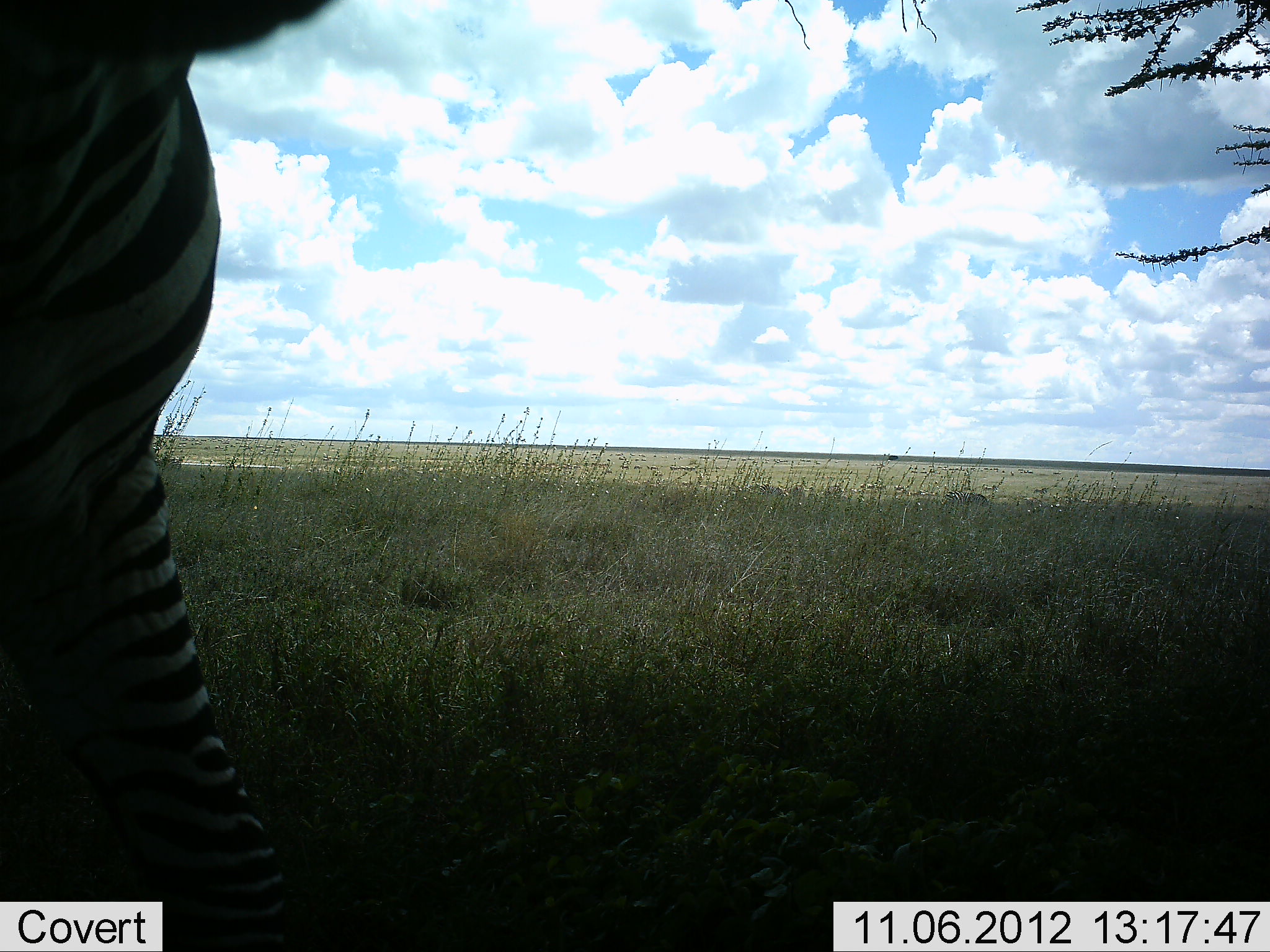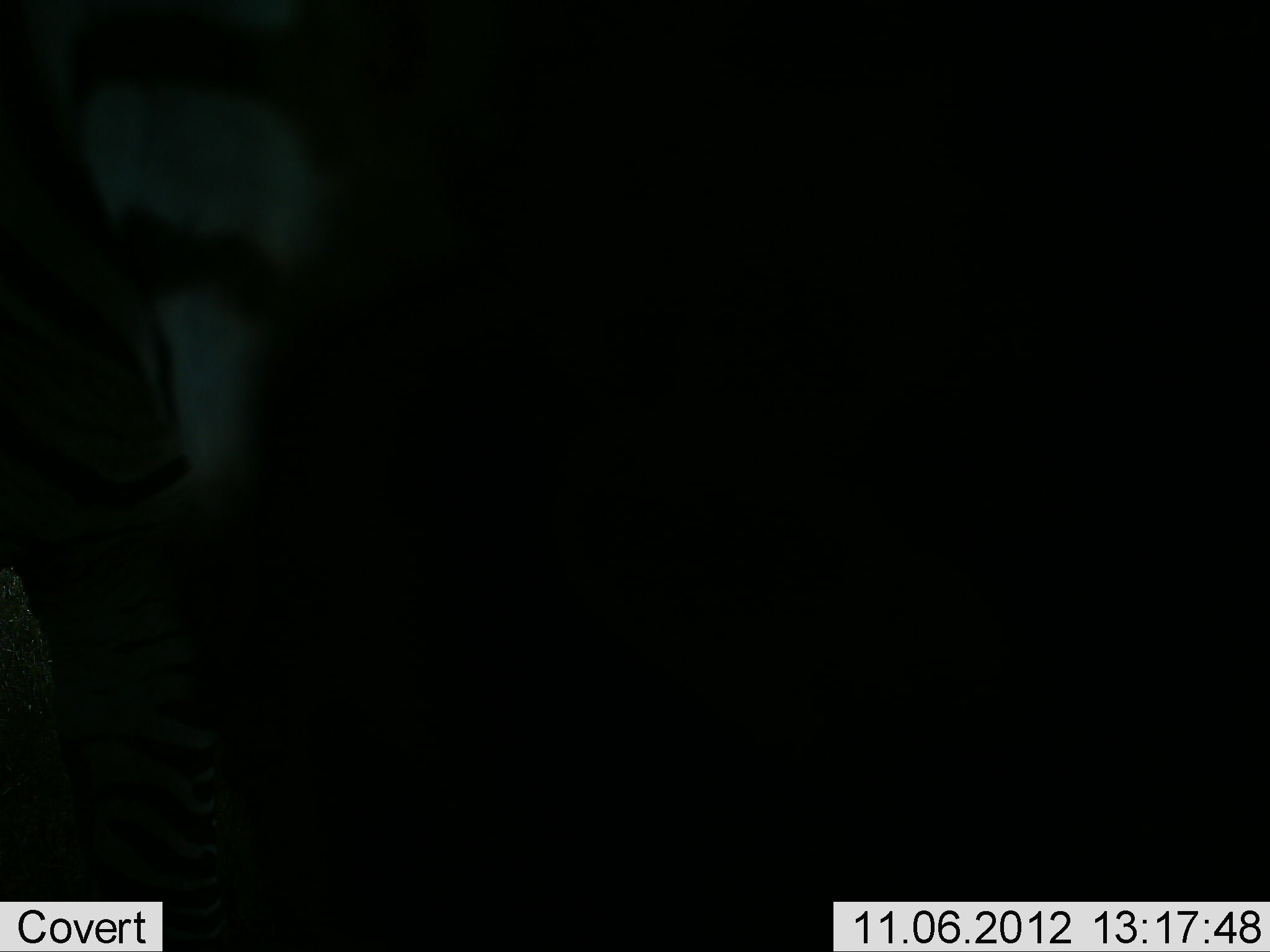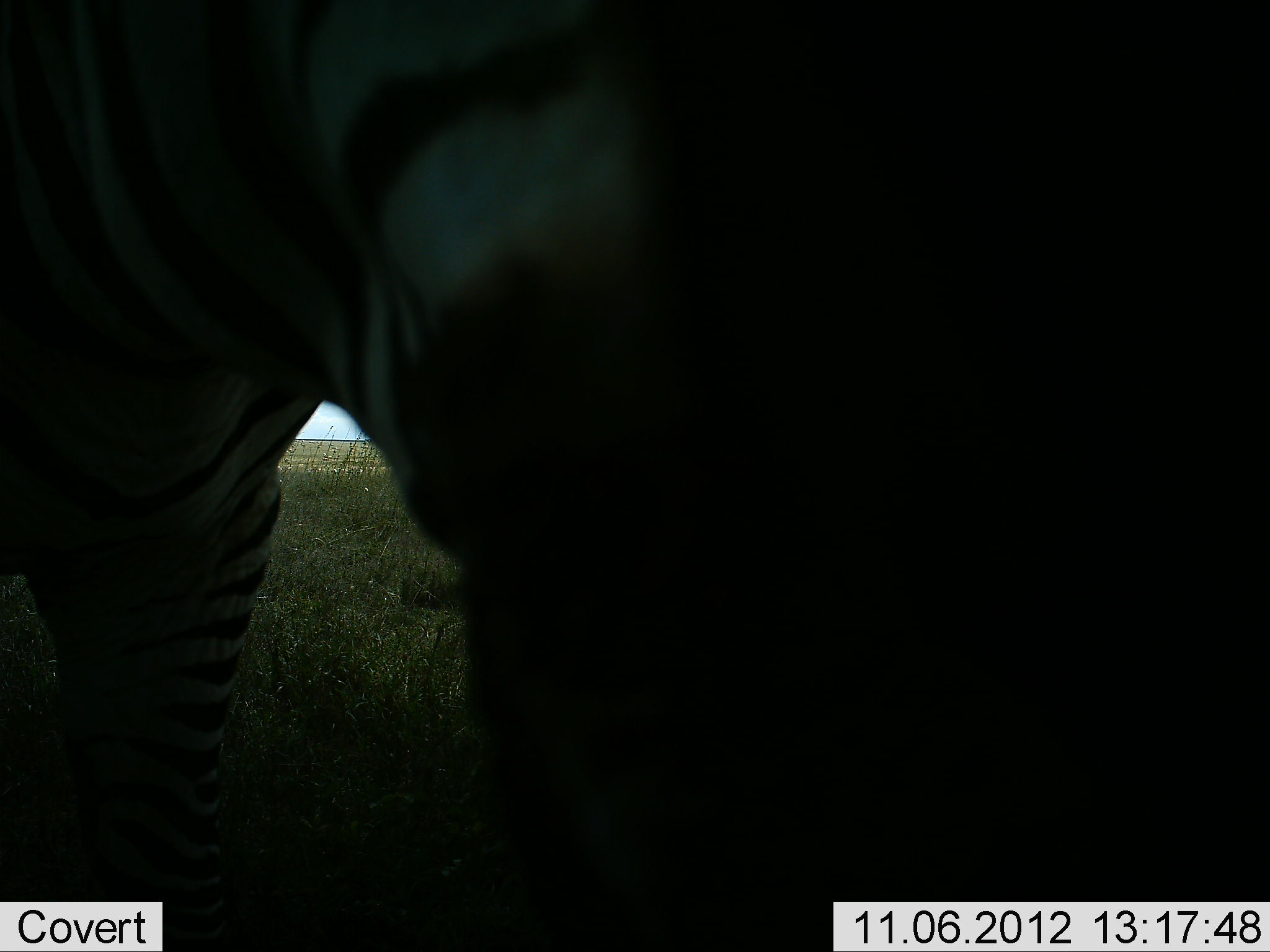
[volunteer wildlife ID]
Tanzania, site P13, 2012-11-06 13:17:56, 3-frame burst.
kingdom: Animalia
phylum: Chordata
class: Mammalia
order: Perissodactyla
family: Equidae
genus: Equus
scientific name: Equus quagga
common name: plains zebra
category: zebra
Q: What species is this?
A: Zebra (plains zebra) (Equus quagga).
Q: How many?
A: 1.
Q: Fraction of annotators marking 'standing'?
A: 50%.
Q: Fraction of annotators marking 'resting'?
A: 0%.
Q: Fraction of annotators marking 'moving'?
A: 50%.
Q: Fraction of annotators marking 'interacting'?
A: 0%.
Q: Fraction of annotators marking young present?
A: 0%.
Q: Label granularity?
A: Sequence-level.